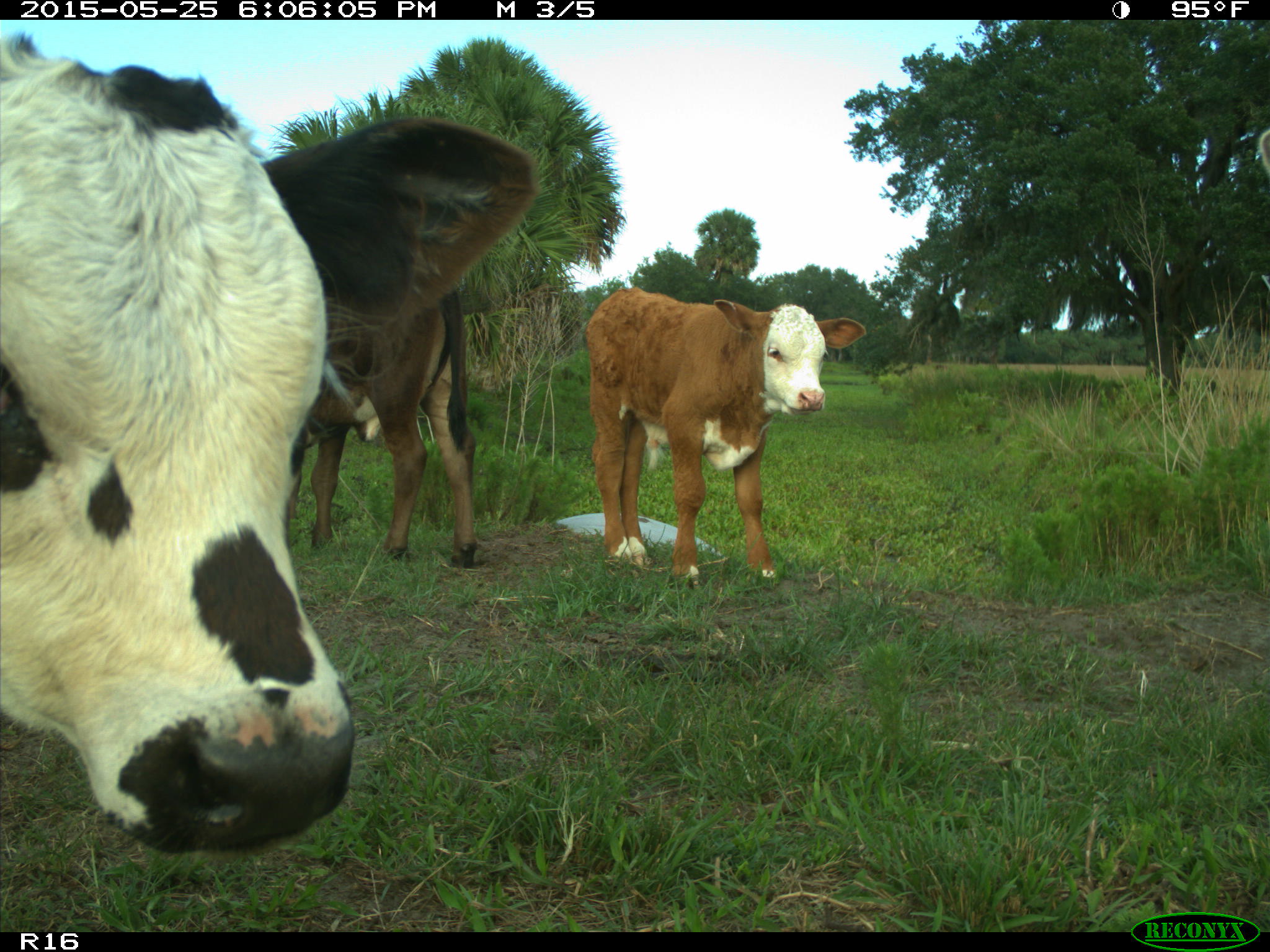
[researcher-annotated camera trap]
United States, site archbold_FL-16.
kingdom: Animalia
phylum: Chordata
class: Mammalia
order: Artiodactyla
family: Bovidae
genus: Bos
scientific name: Bos taurus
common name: domestic cow